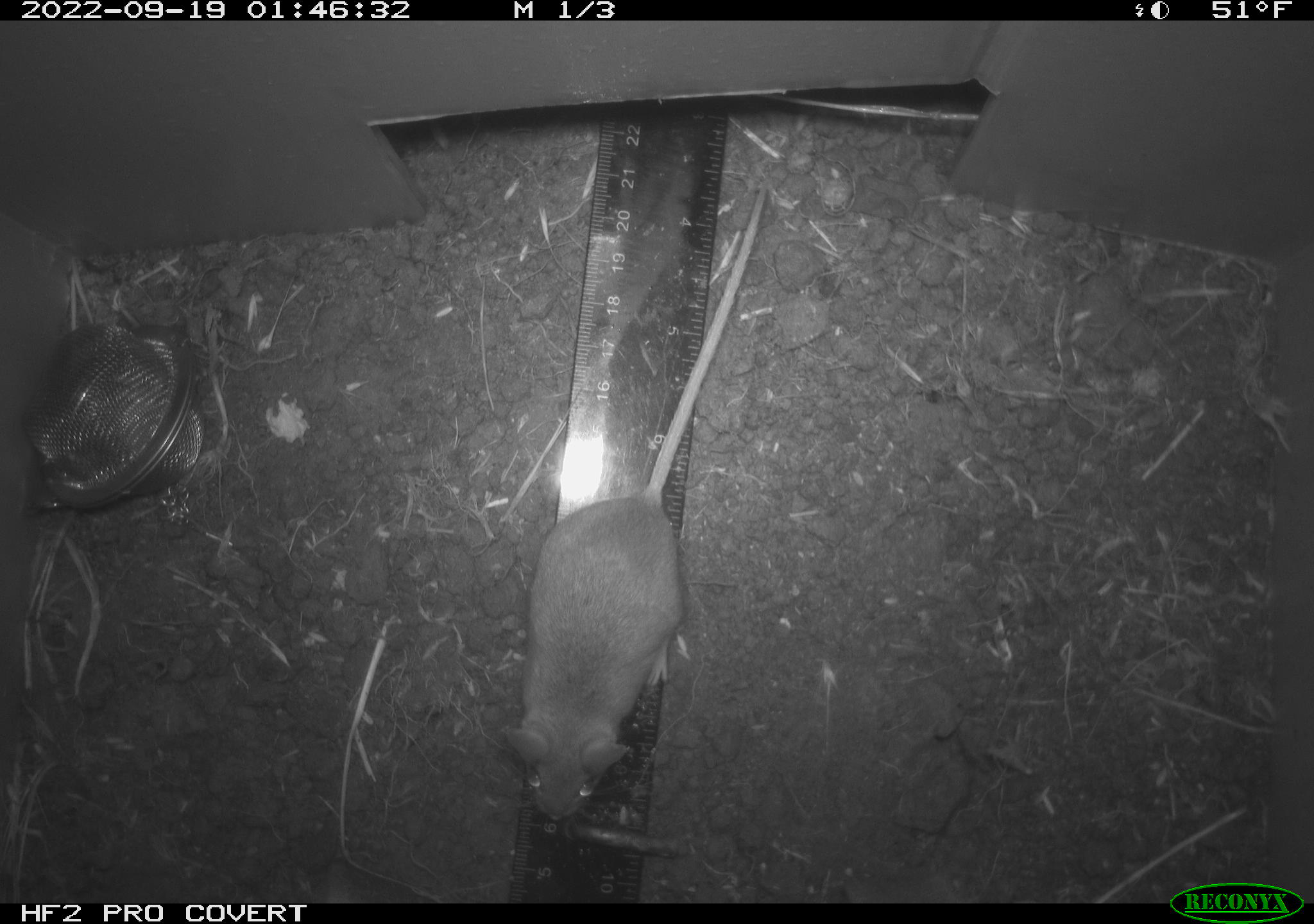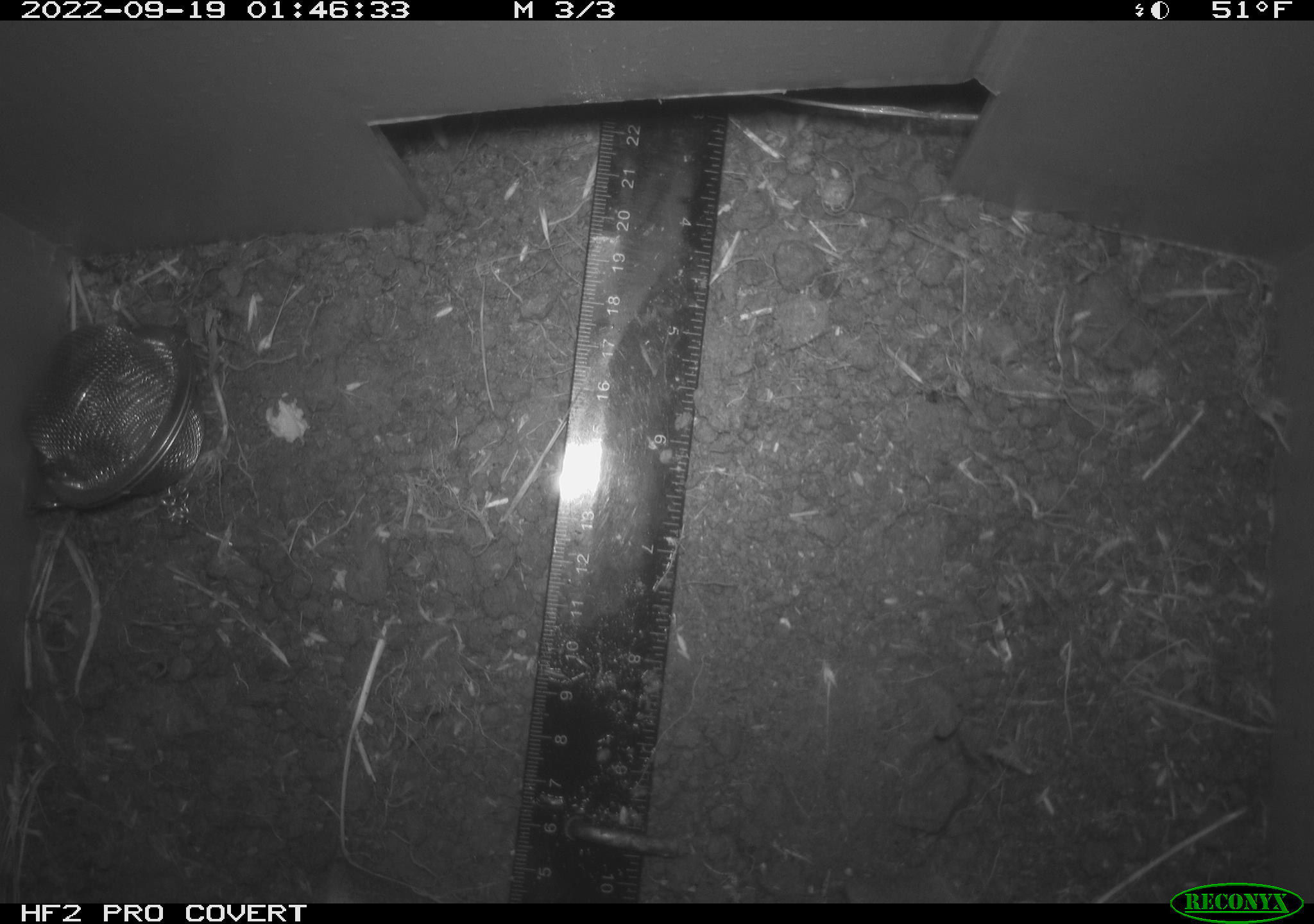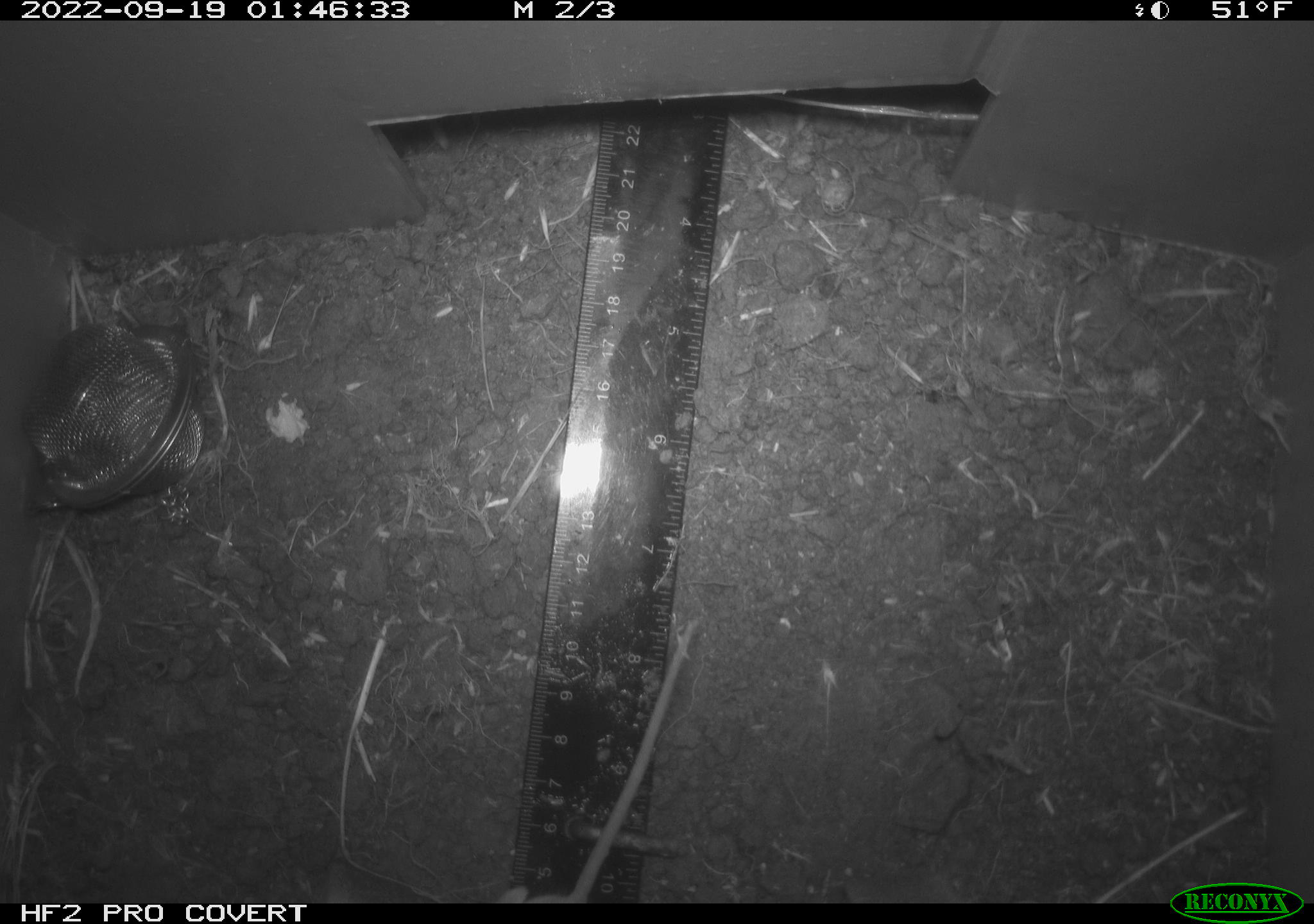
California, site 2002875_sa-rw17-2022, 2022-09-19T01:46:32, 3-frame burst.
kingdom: Animalia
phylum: Chordata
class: Mammalia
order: Rodentia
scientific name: Rodentia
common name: mouse species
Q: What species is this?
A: Mouse species (Rodentia).